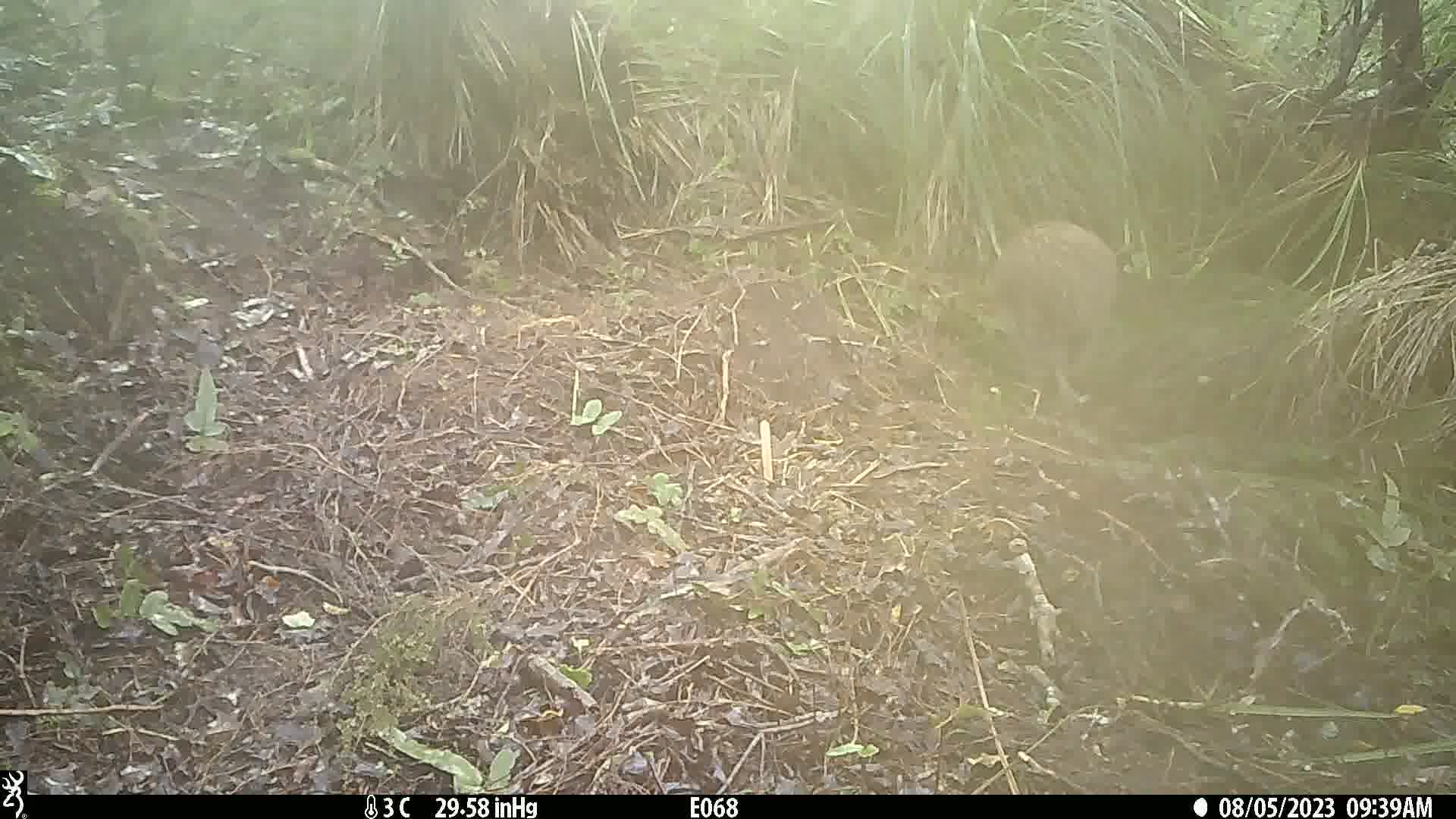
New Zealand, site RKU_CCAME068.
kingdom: Animalia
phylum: Chordata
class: Aves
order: Apterygiformes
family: Apterygidae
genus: Apteryx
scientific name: Apteryx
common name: kiwi